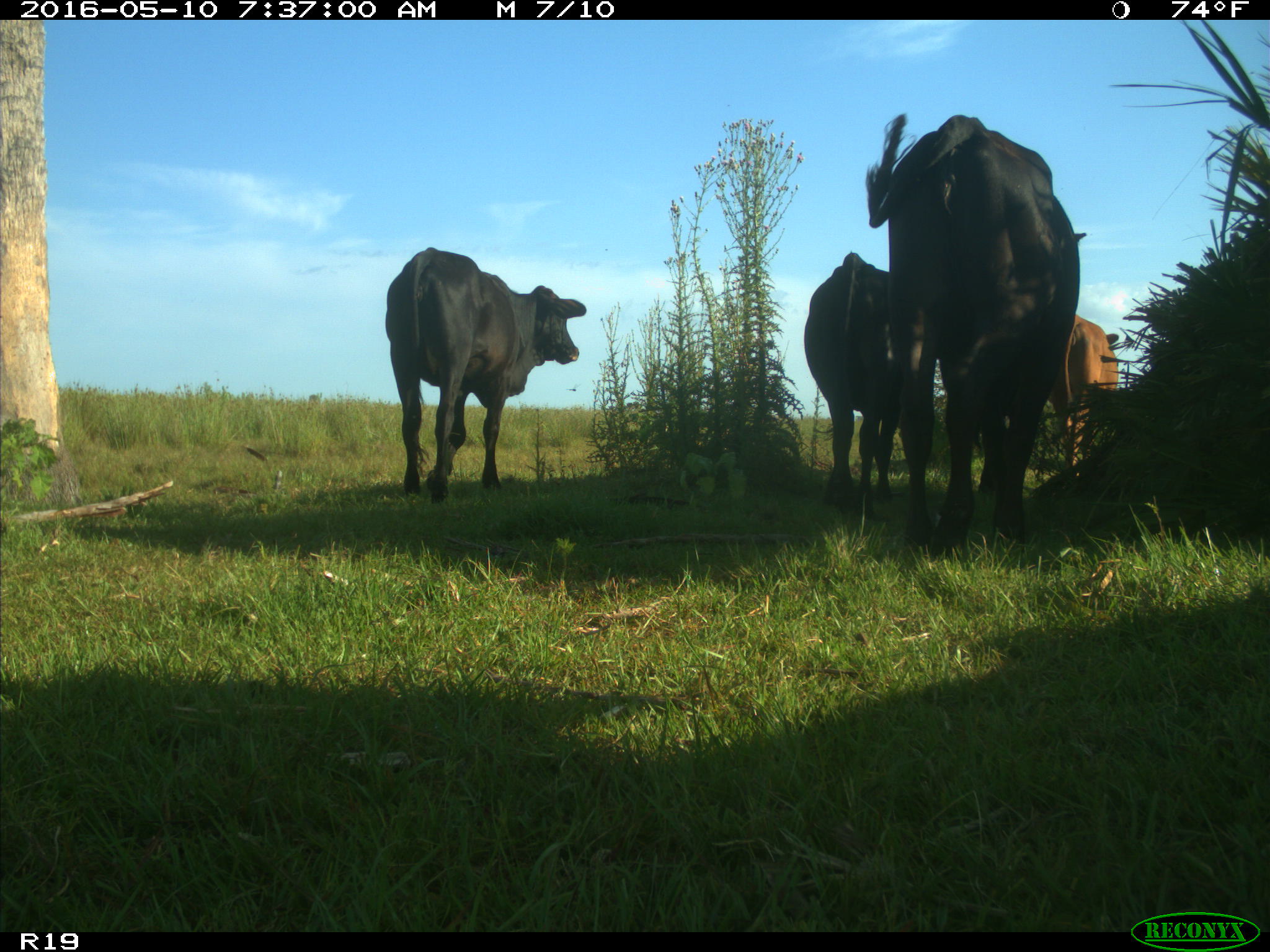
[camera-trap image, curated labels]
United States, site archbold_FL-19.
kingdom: Animalia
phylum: Chordata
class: Mammalia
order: Artiodactyla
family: Bovidae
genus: Bos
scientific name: Bos taurus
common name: domestic cow